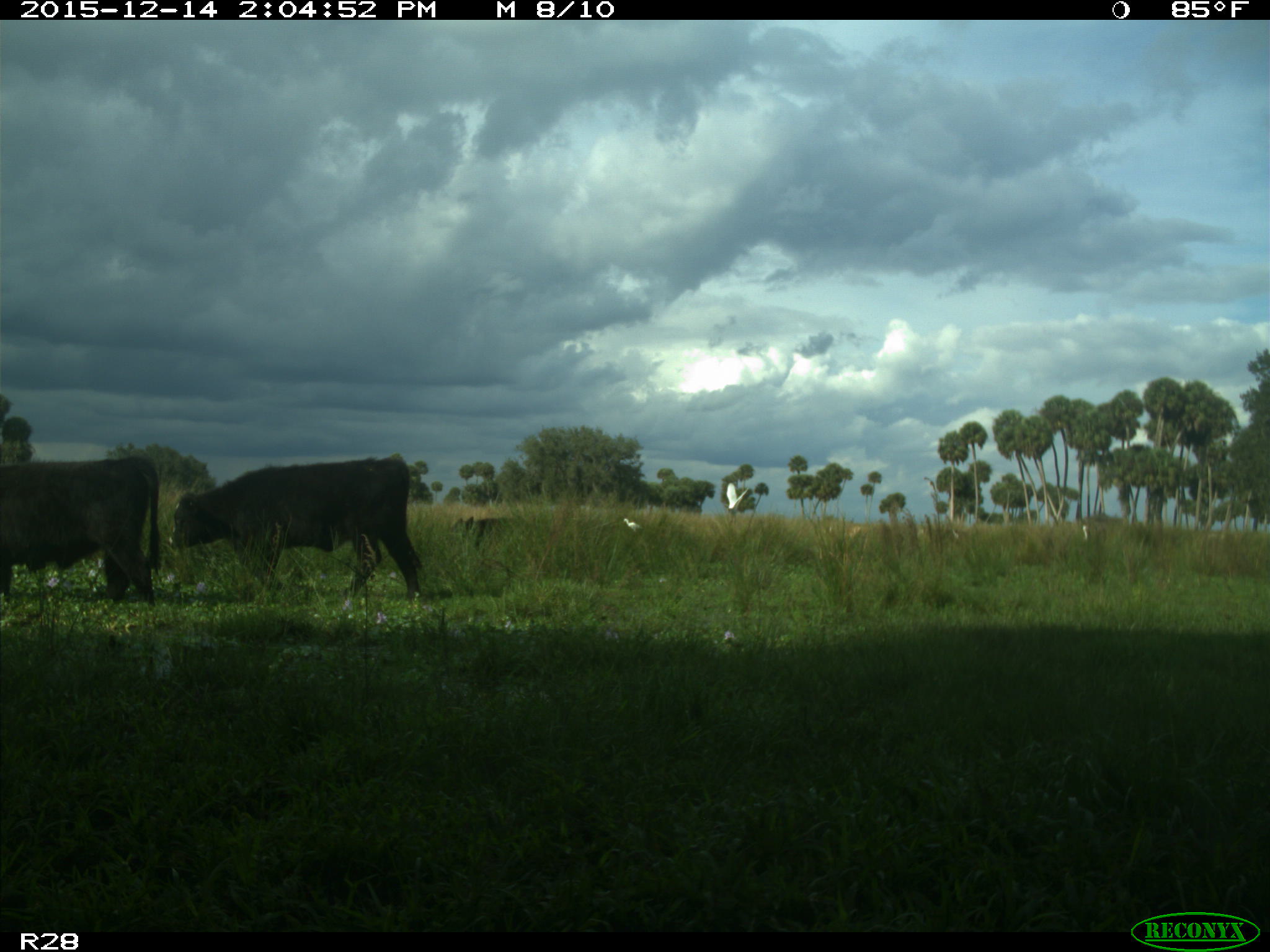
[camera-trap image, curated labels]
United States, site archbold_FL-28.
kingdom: Animalia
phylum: Chordata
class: Mammalia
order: Artiodactyla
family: Bovidae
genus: Bos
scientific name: Bos taurus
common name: domestic cow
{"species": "Bos taurus (domestic cow)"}